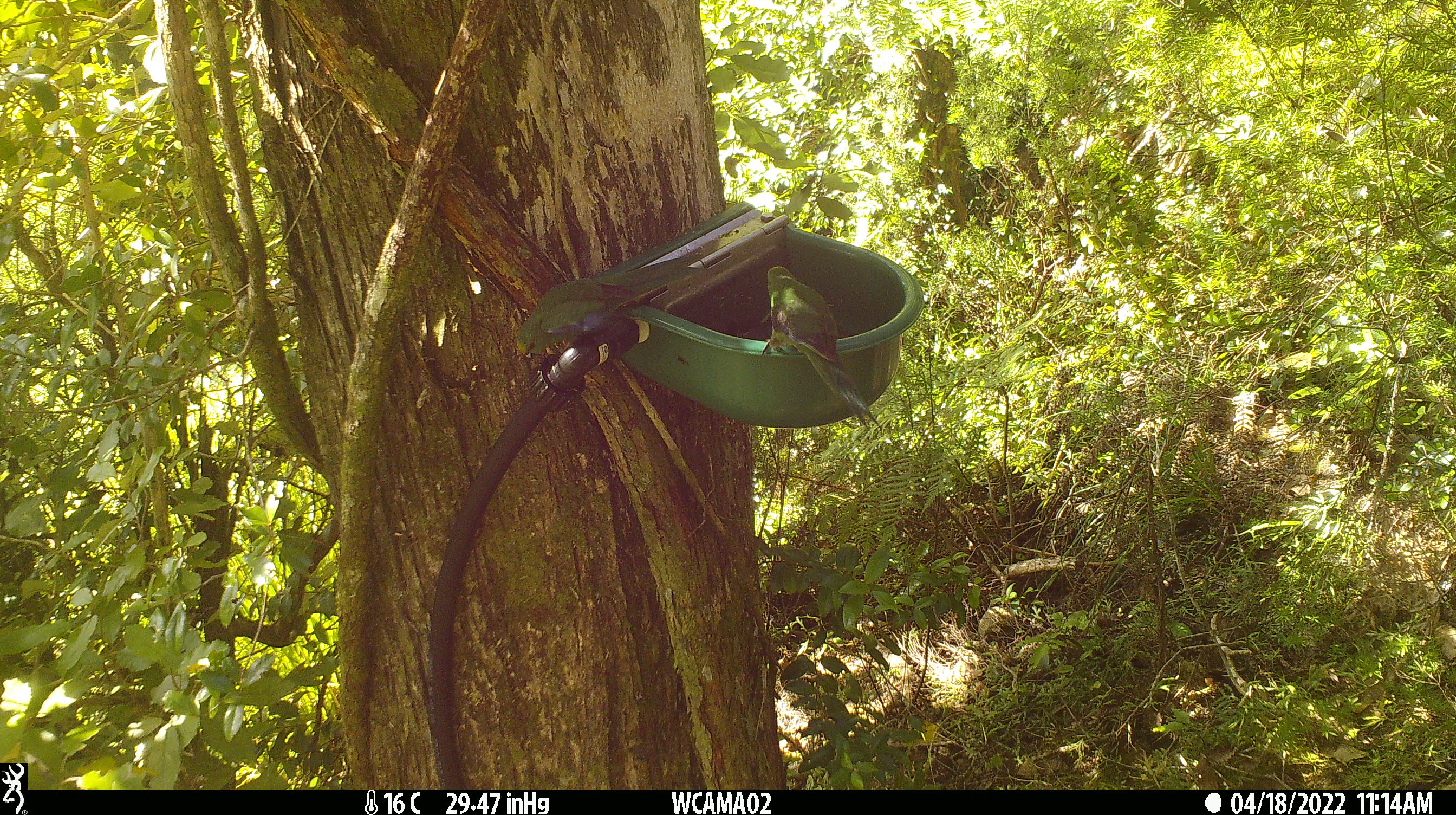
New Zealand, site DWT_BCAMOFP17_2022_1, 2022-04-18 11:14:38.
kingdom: Animalia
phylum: Chordata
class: Aves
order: Psittaciformes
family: Psittaculidae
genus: Cyanoramphus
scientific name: Cyanoramphus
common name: parakeet